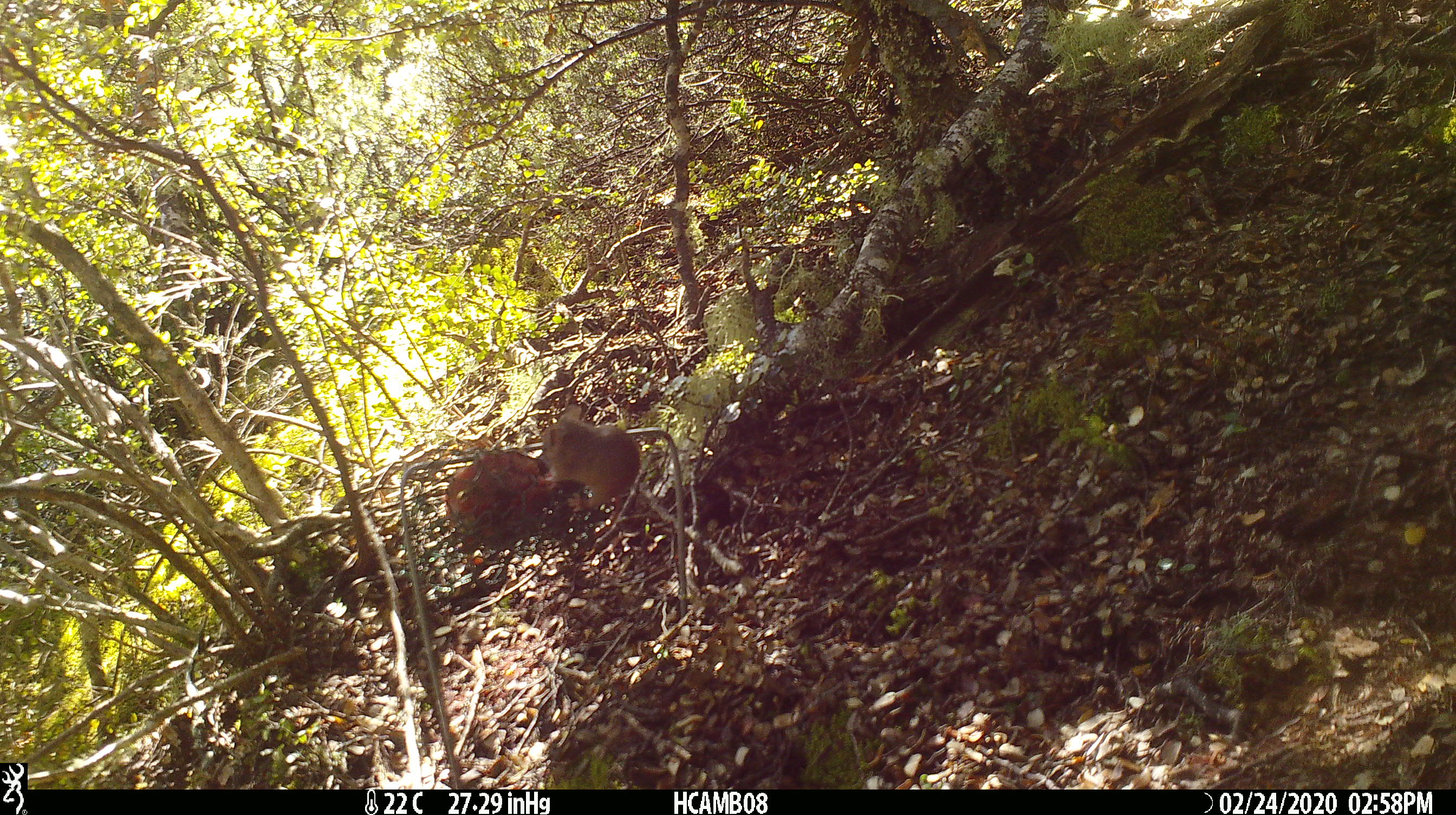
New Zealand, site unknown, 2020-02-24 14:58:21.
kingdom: Animalia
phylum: Chordata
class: Mammalia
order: Rodentia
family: Muridae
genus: Mus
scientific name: Mus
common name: mouse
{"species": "mouse (Mus)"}